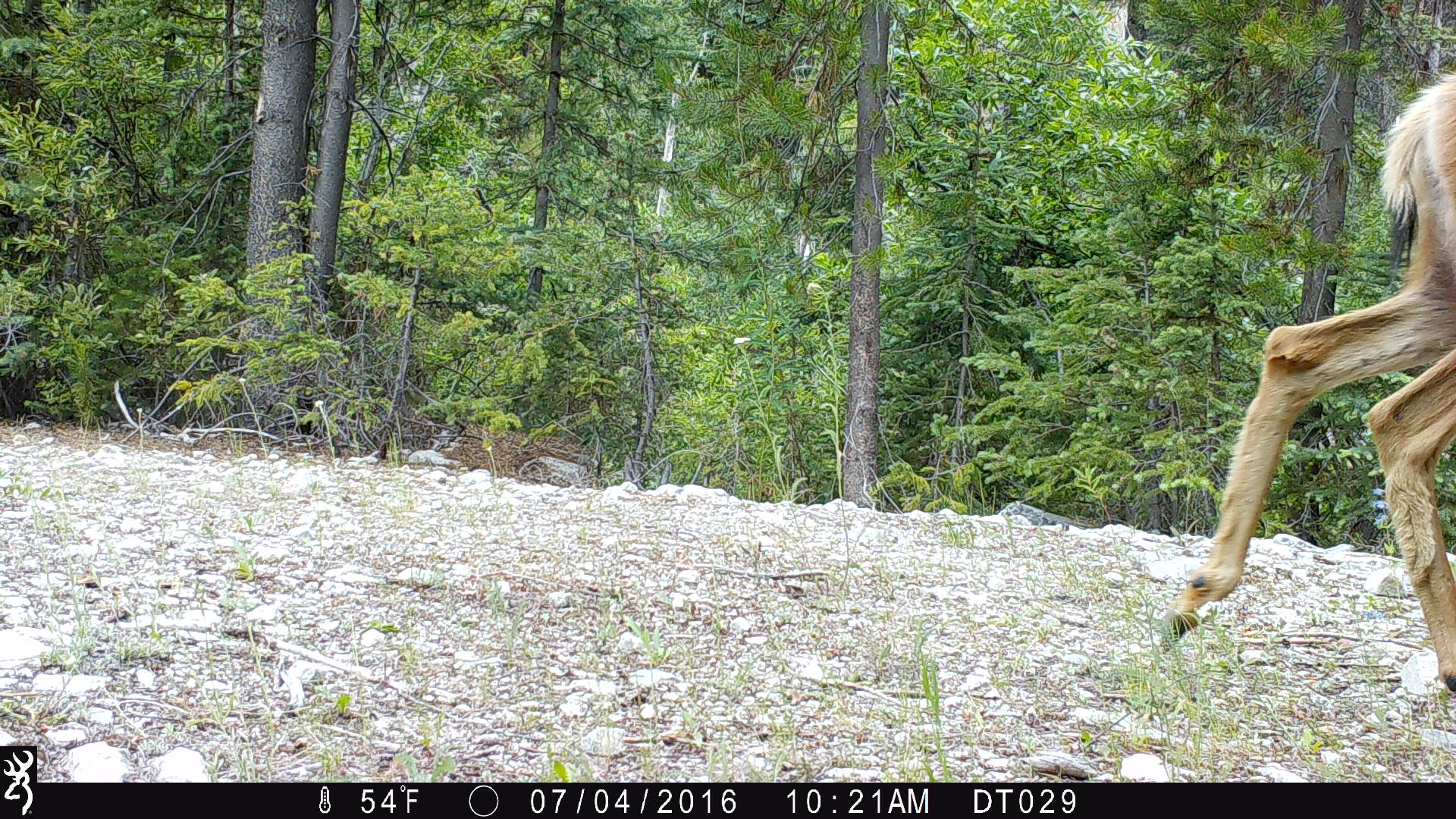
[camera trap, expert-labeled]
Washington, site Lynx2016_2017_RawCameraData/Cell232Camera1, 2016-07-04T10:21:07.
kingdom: Animalia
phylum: Chordata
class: Mammalia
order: Artiodactyla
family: Cervidae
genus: Odocoileus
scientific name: Odocoileus hemionus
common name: mule deer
Odocoileus hemionus (mule deer). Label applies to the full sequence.